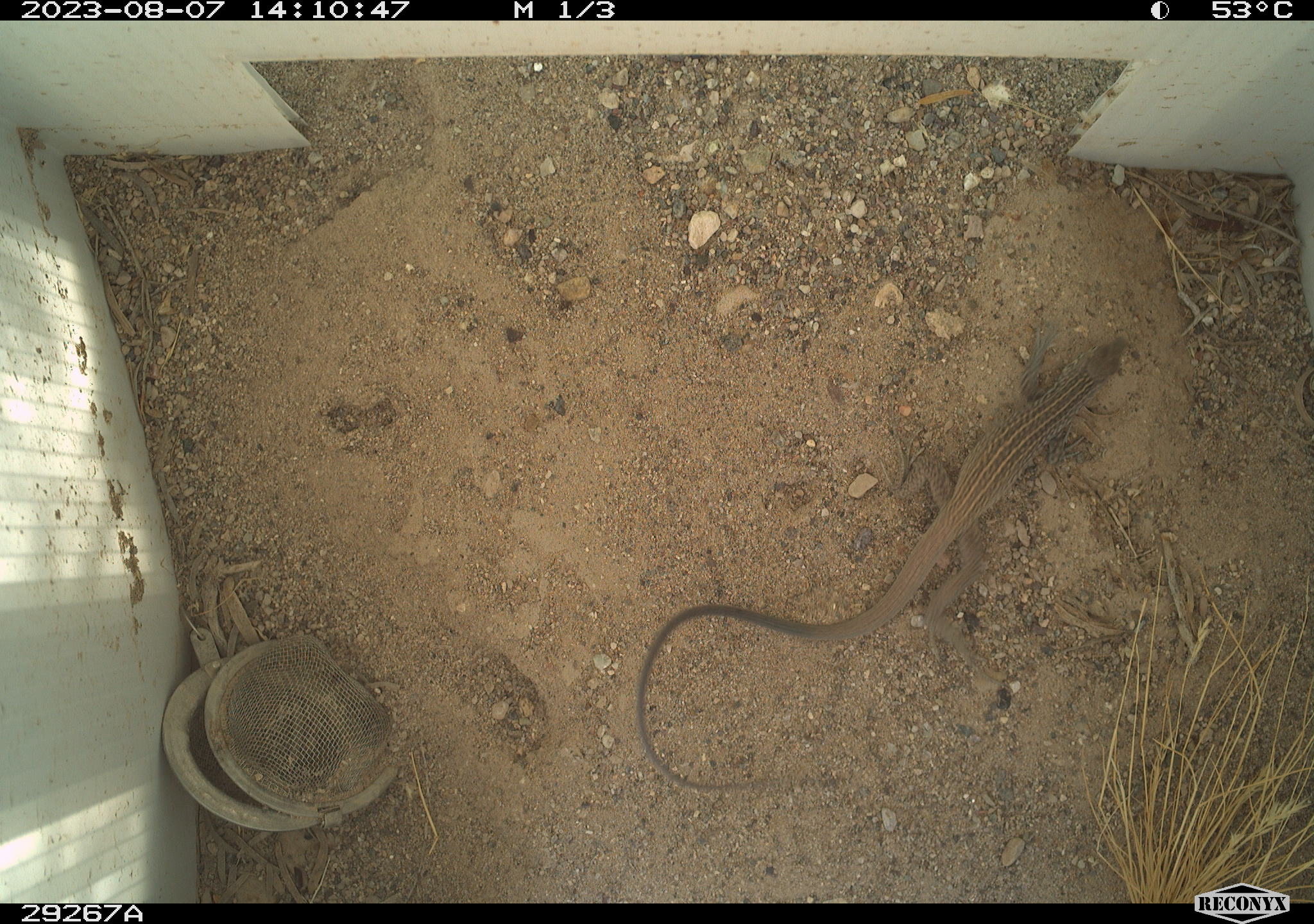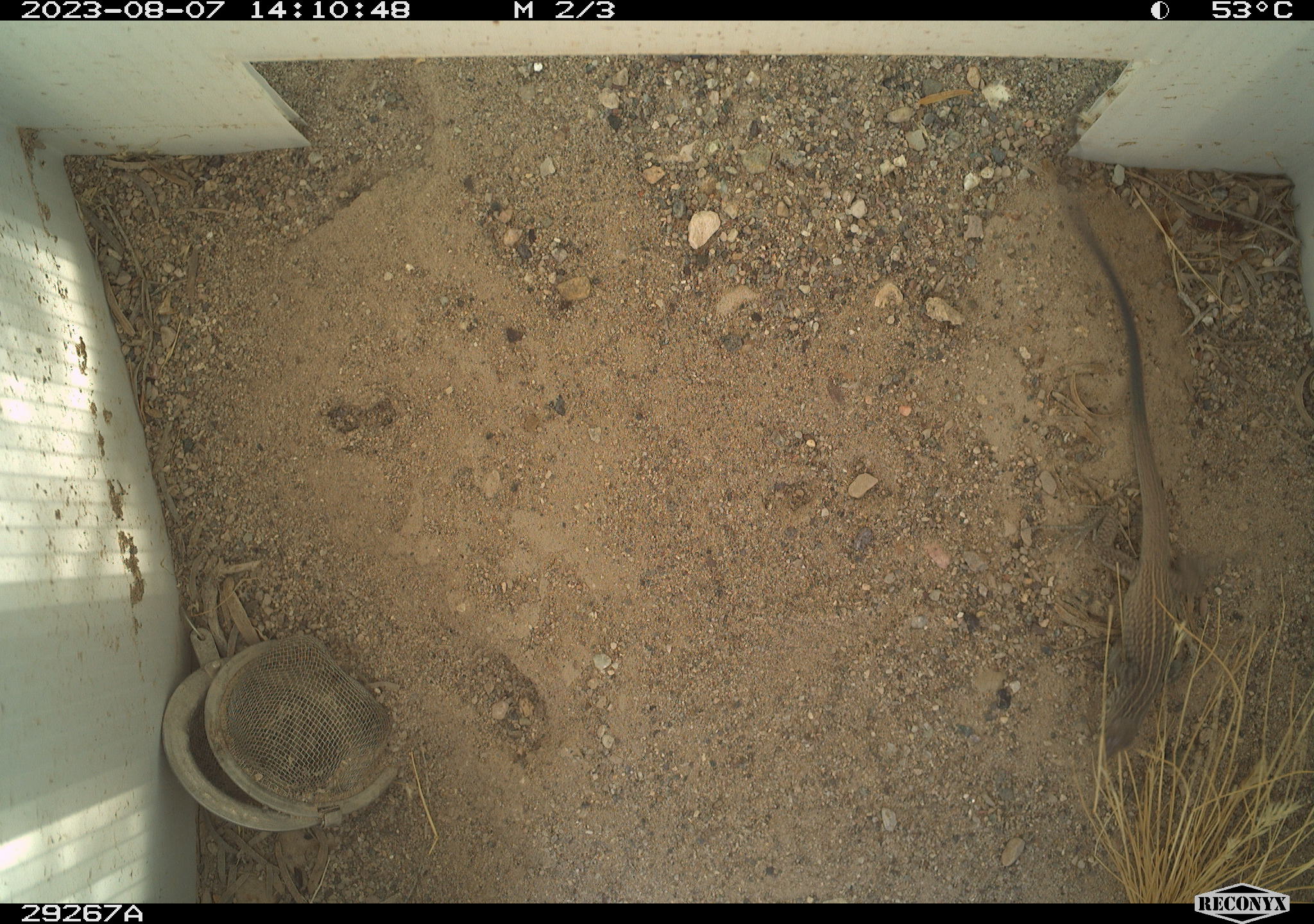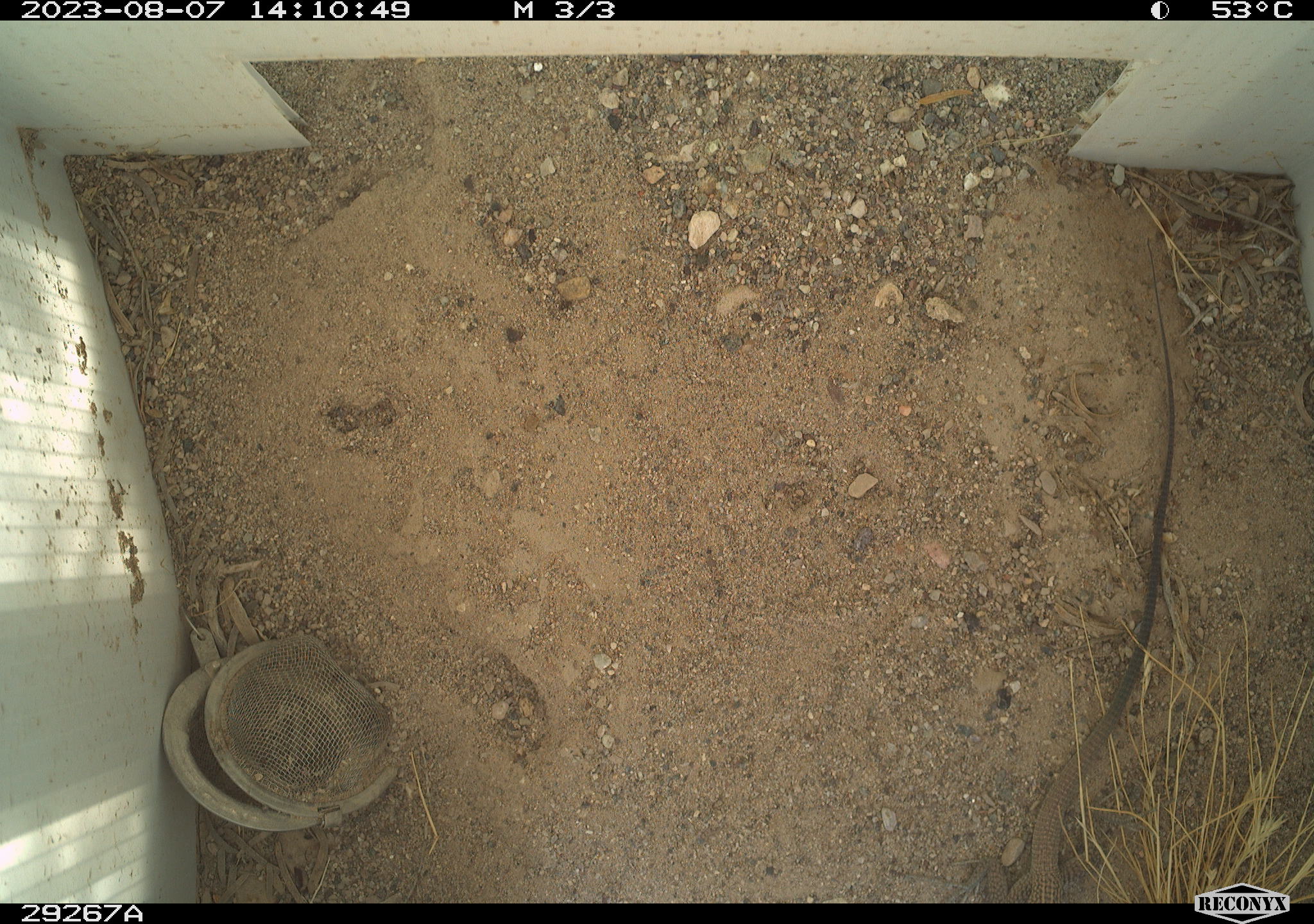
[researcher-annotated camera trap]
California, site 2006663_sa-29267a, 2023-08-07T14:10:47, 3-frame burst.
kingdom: Animalia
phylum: Chordata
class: Reptilia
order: Squamata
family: Teiidae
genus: Aspidoscelis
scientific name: Aspidoscelis tigris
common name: western whiptail